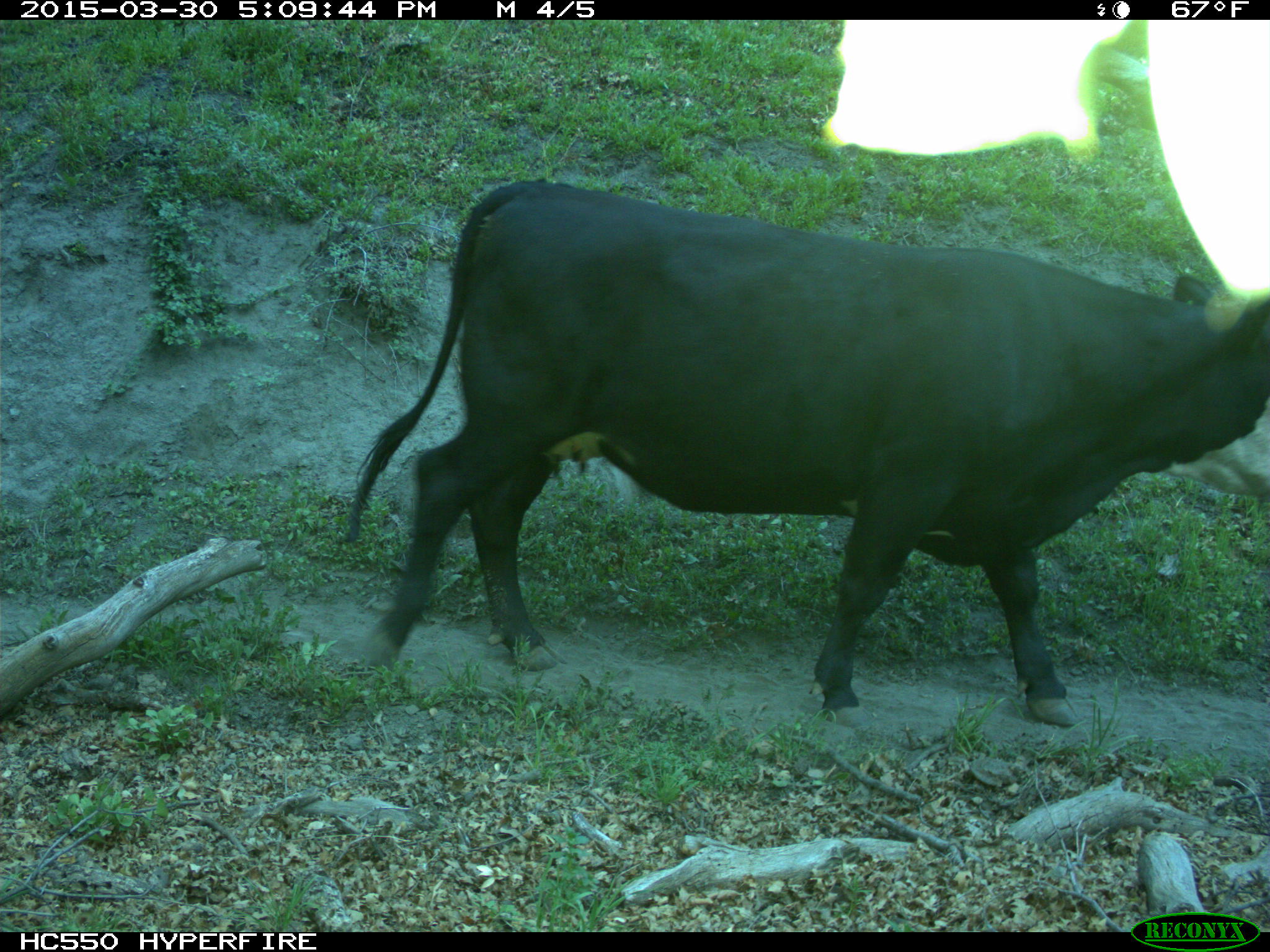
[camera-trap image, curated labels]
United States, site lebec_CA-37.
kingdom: Animalia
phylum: Chordata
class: Mammalia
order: Artiodactyla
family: Bovidae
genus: Bos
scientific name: Bos taurus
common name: domestic cow